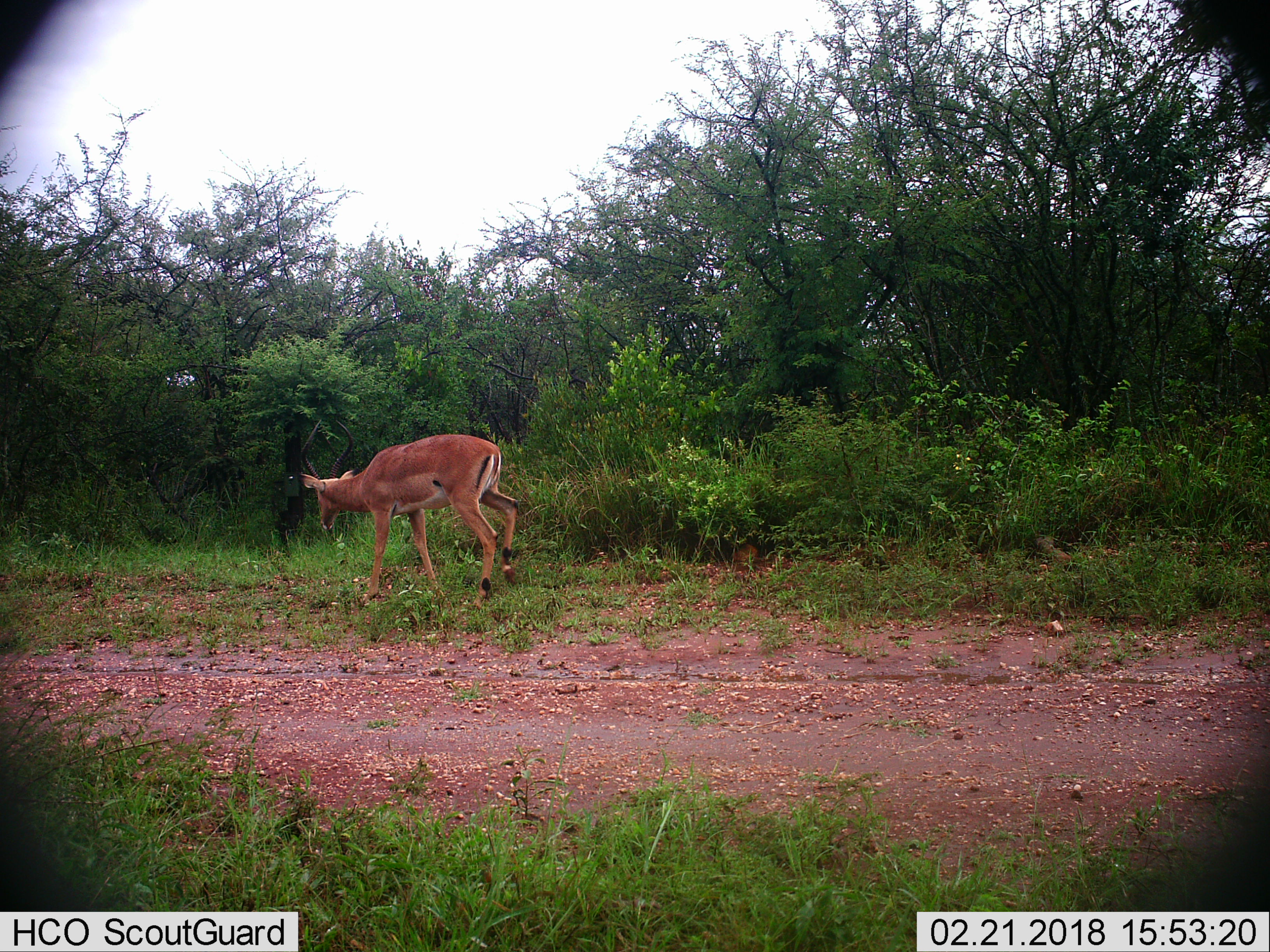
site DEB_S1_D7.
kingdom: Animalia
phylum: Chordata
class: Mammalia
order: Artiodactyla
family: Bovidae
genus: Aepyceros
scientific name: Aepyceros melampus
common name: impala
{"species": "impala (Aepyceros melampus)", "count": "1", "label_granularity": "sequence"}